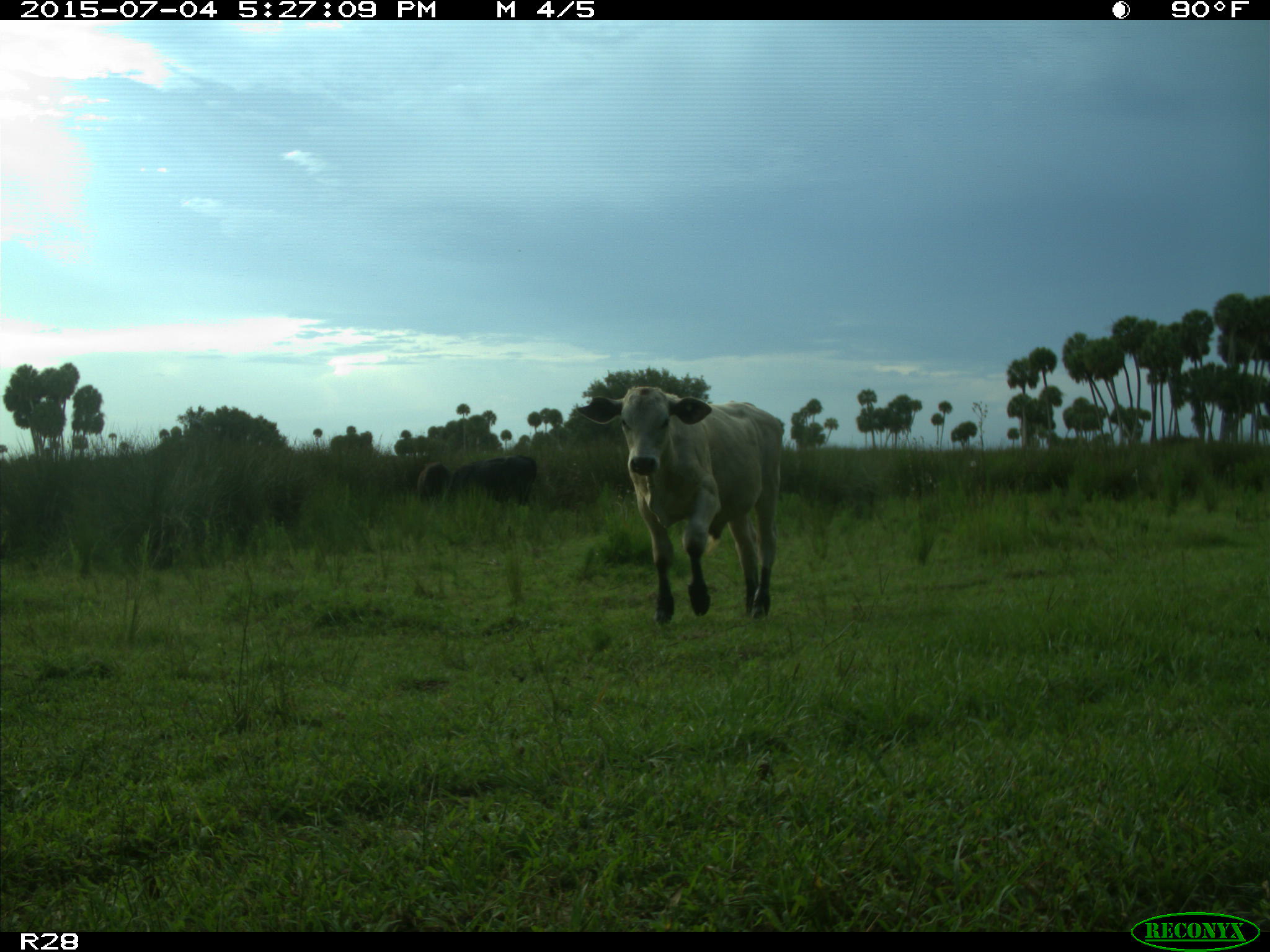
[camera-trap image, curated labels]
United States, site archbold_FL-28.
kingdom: Animalia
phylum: Chordata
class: Mammalia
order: Artiodactyla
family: Bovidae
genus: Bos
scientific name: Bos taurus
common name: domestic cow